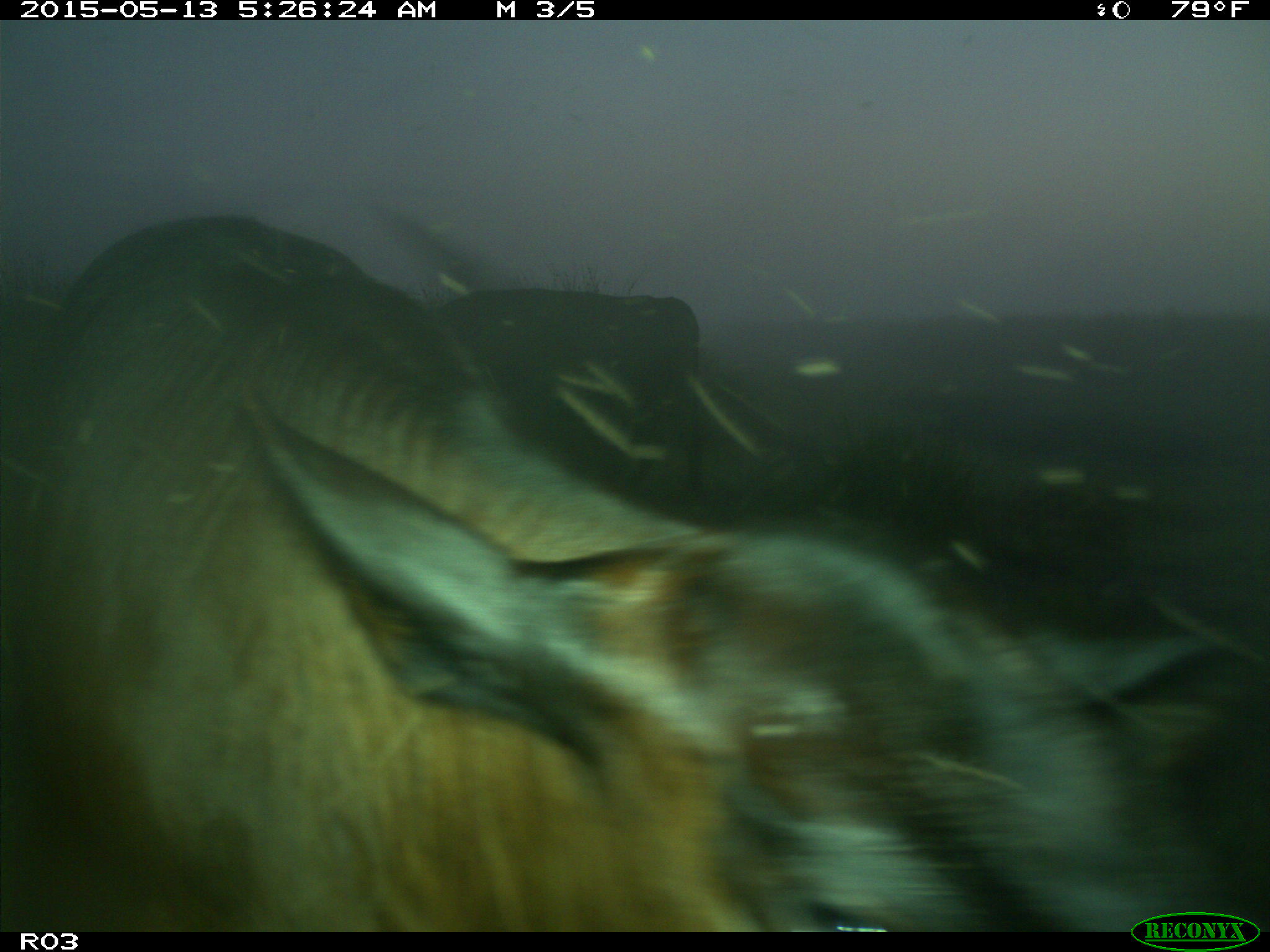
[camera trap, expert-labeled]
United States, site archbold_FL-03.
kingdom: Animalia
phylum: Chordata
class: Mammalia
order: Artiodactyla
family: Bovidae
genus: Bos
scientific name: Bos taurus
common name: domestic cow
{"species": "Bos taurus (domestic cow)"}